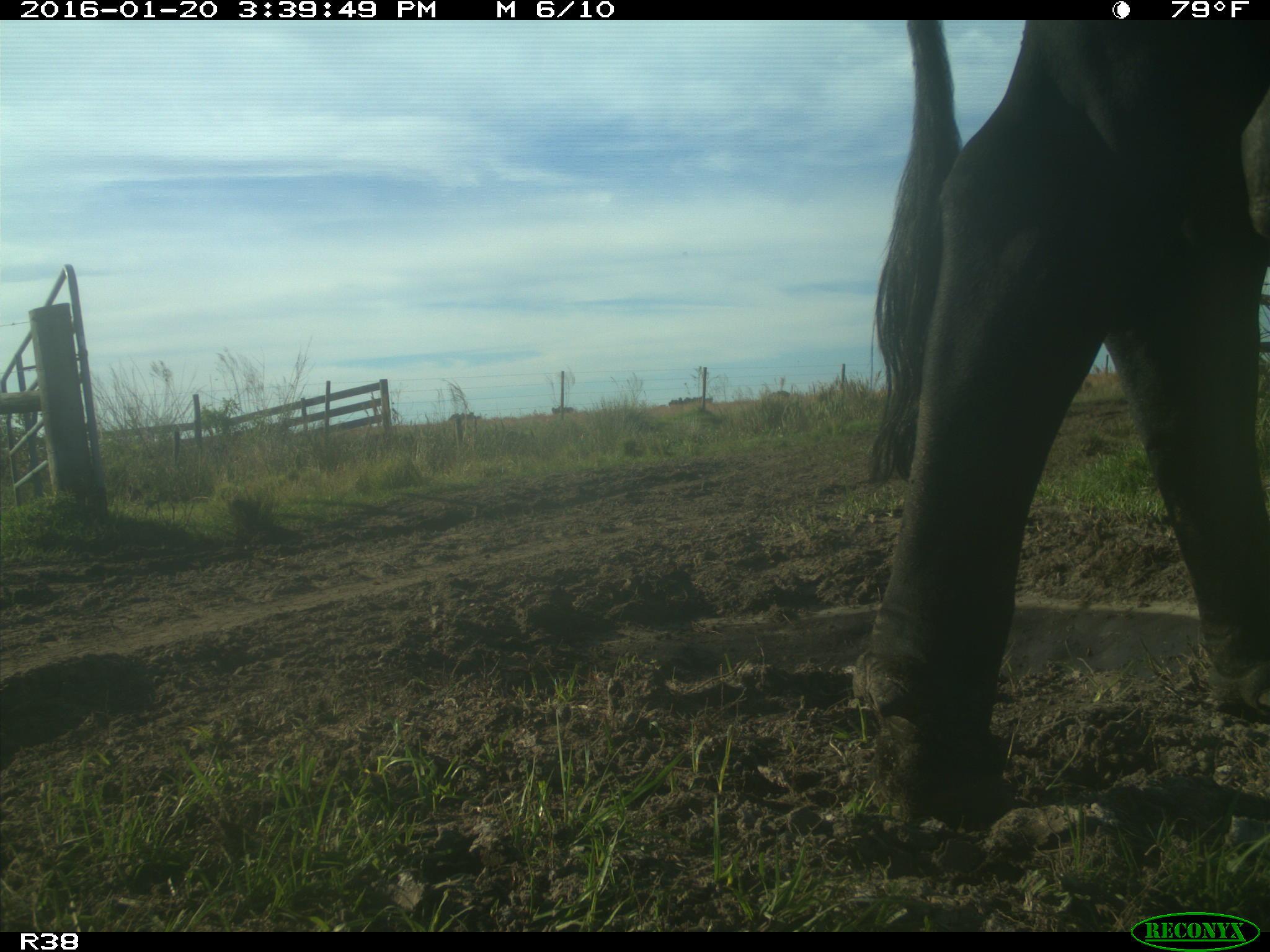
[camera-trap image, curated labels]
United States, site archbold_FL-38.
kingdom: Animalia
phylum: Chordata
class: Mammalia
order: Artiodactyla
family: Bovidae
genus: Bos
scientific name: Bos taurus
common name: domestic cow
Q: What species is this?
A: Bos taurus (domestic cow).